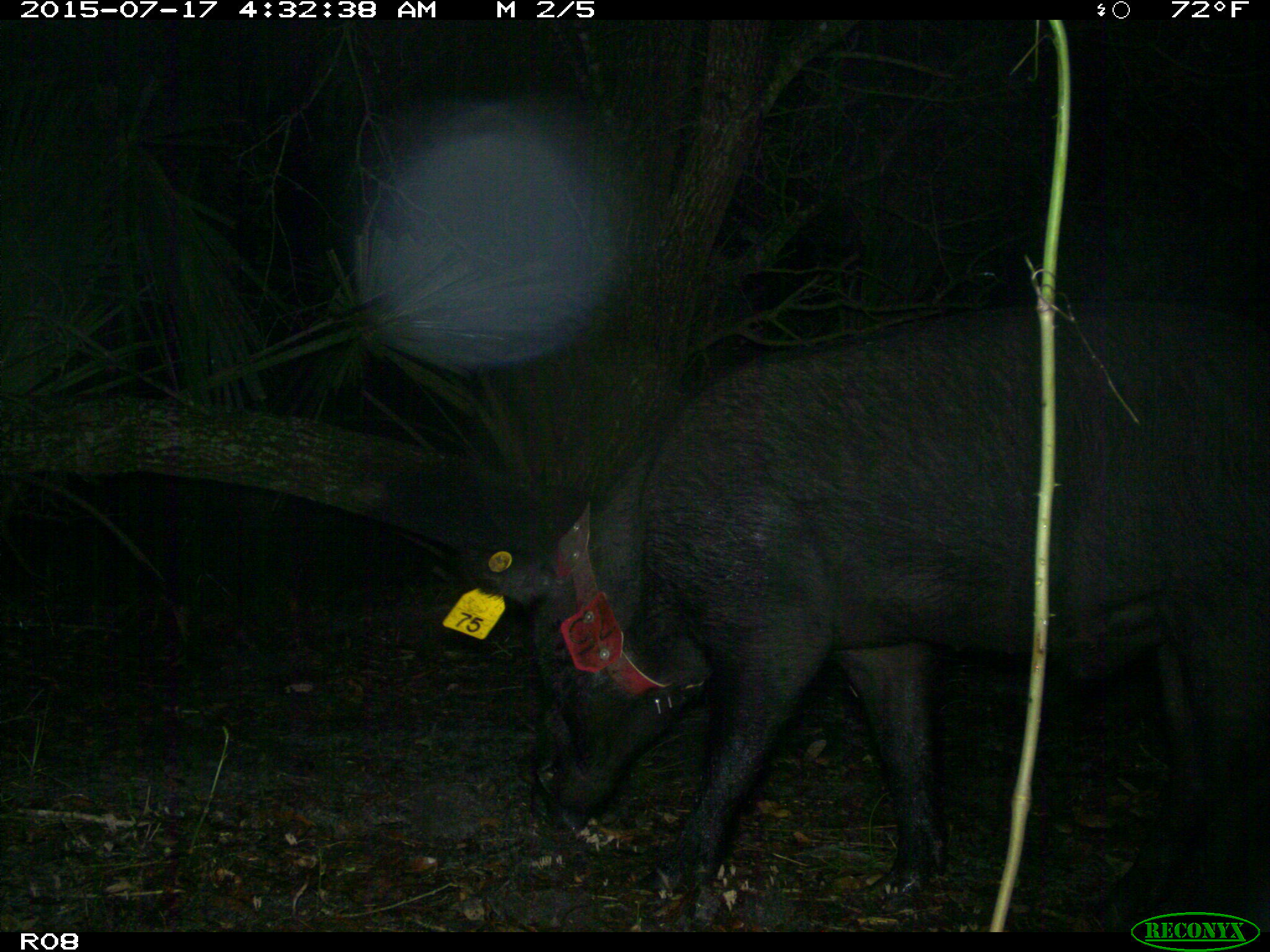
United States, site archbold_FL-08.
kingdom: Animalia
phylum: Chordata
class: Mammalia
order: Artiodactyla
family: Suidae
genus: Sus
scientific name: Sus scrofa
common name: wild boar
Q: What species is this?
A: Sus scrofa (wild boar).